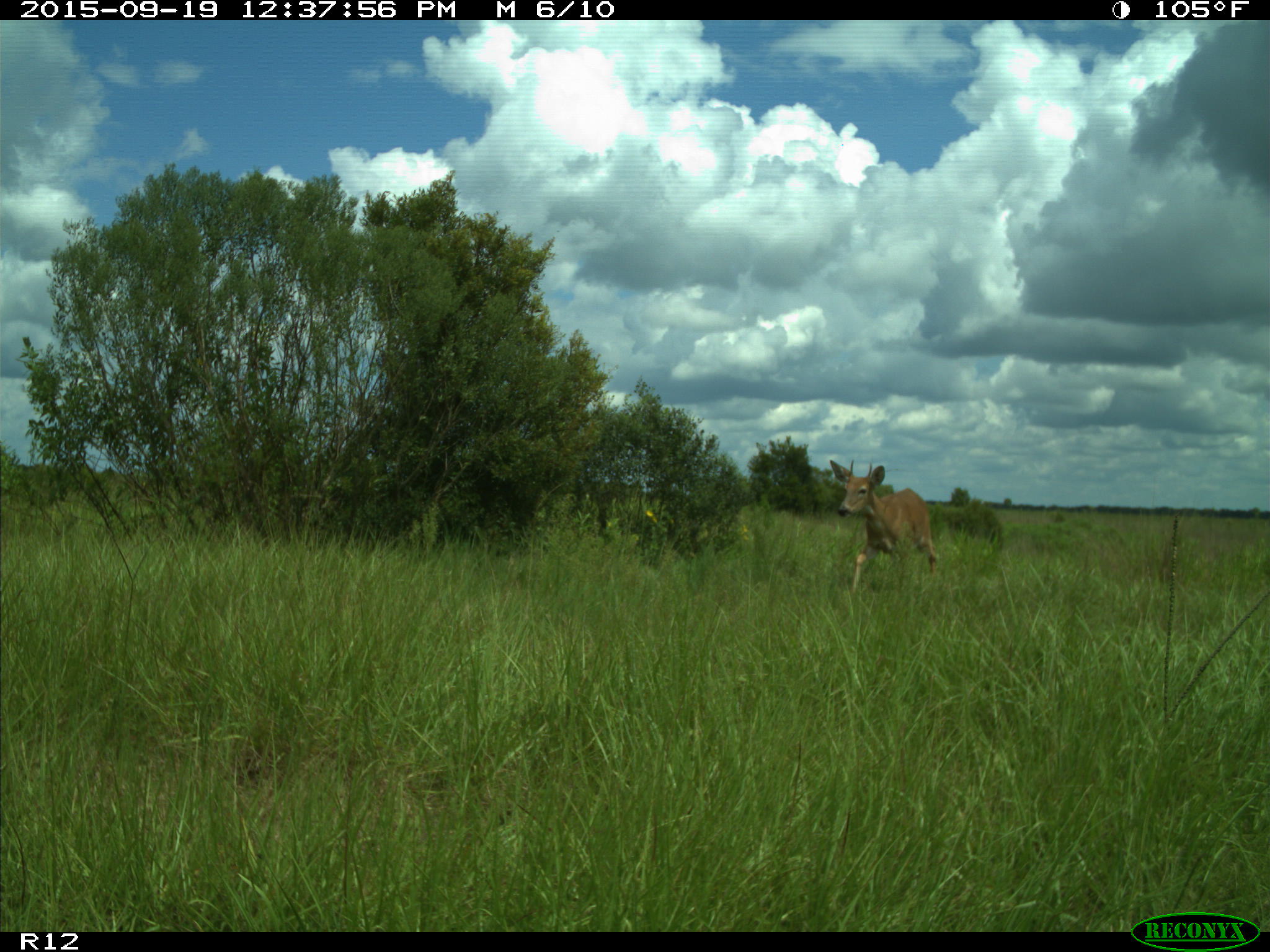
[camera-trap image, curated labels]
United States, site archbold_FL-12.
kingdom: Animalia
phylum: Chordata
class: Mammalia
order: Artiodactyla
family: Cervidae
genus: Odocoileus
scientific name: Odocoileus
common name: deer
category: unidentified deer